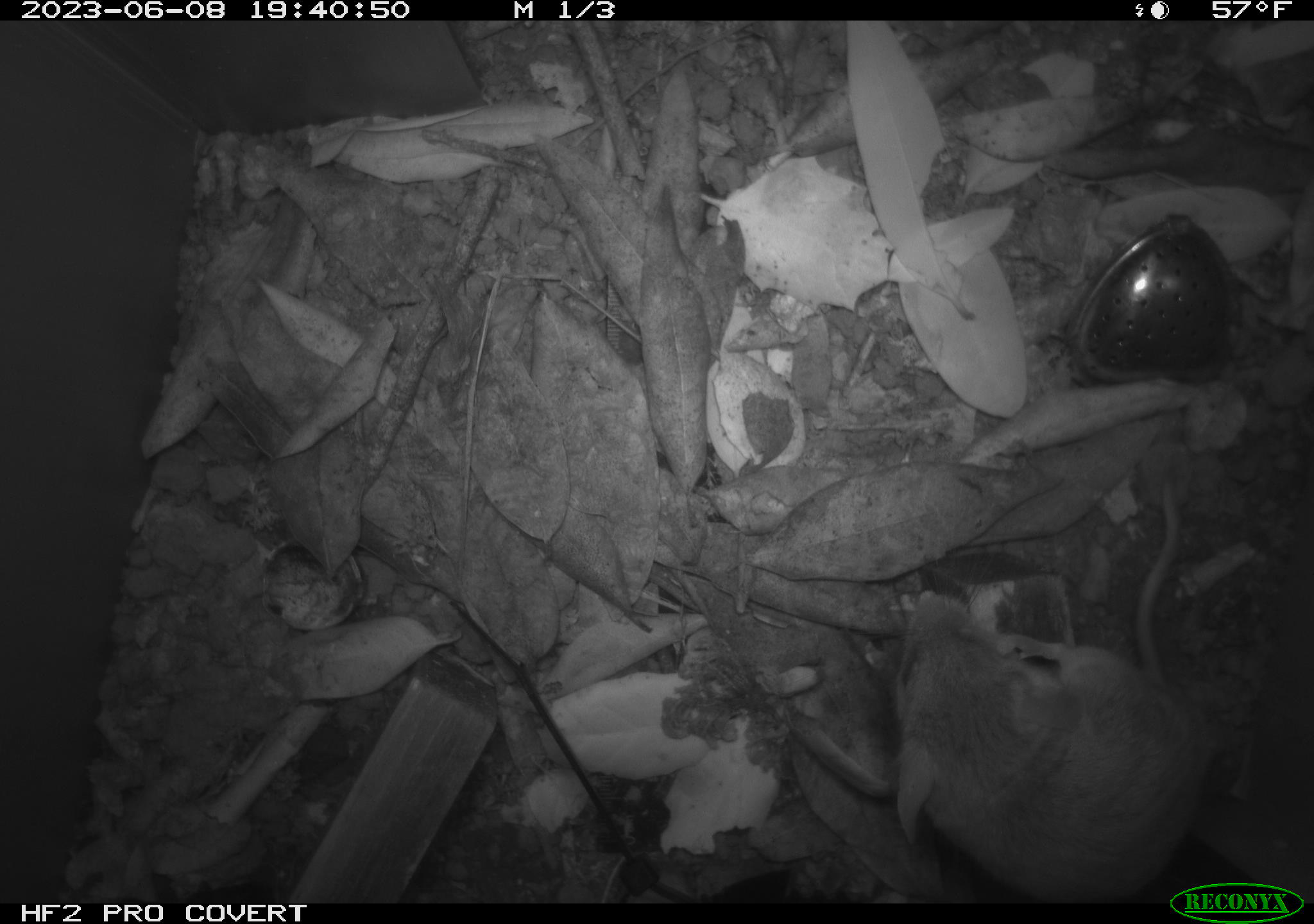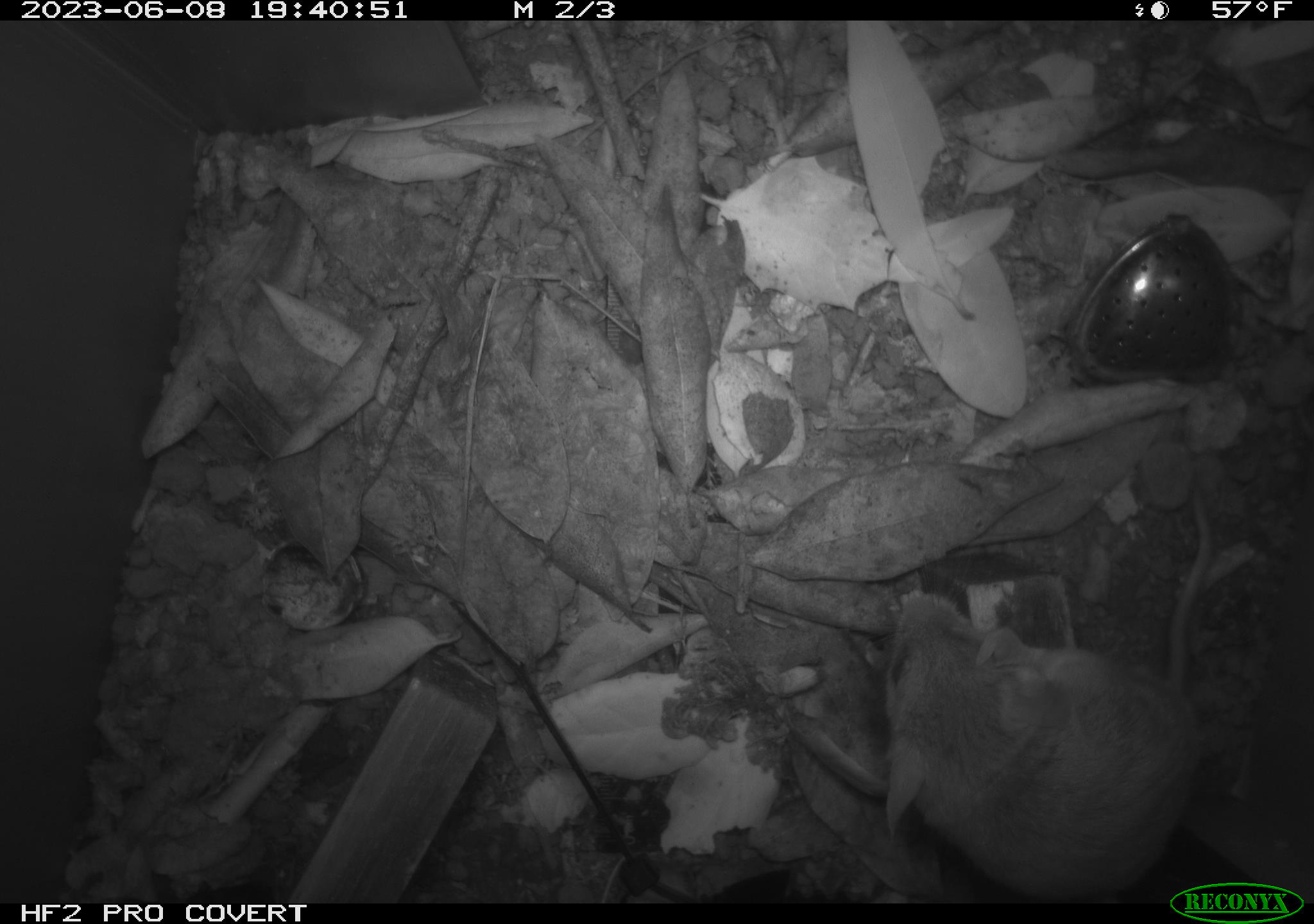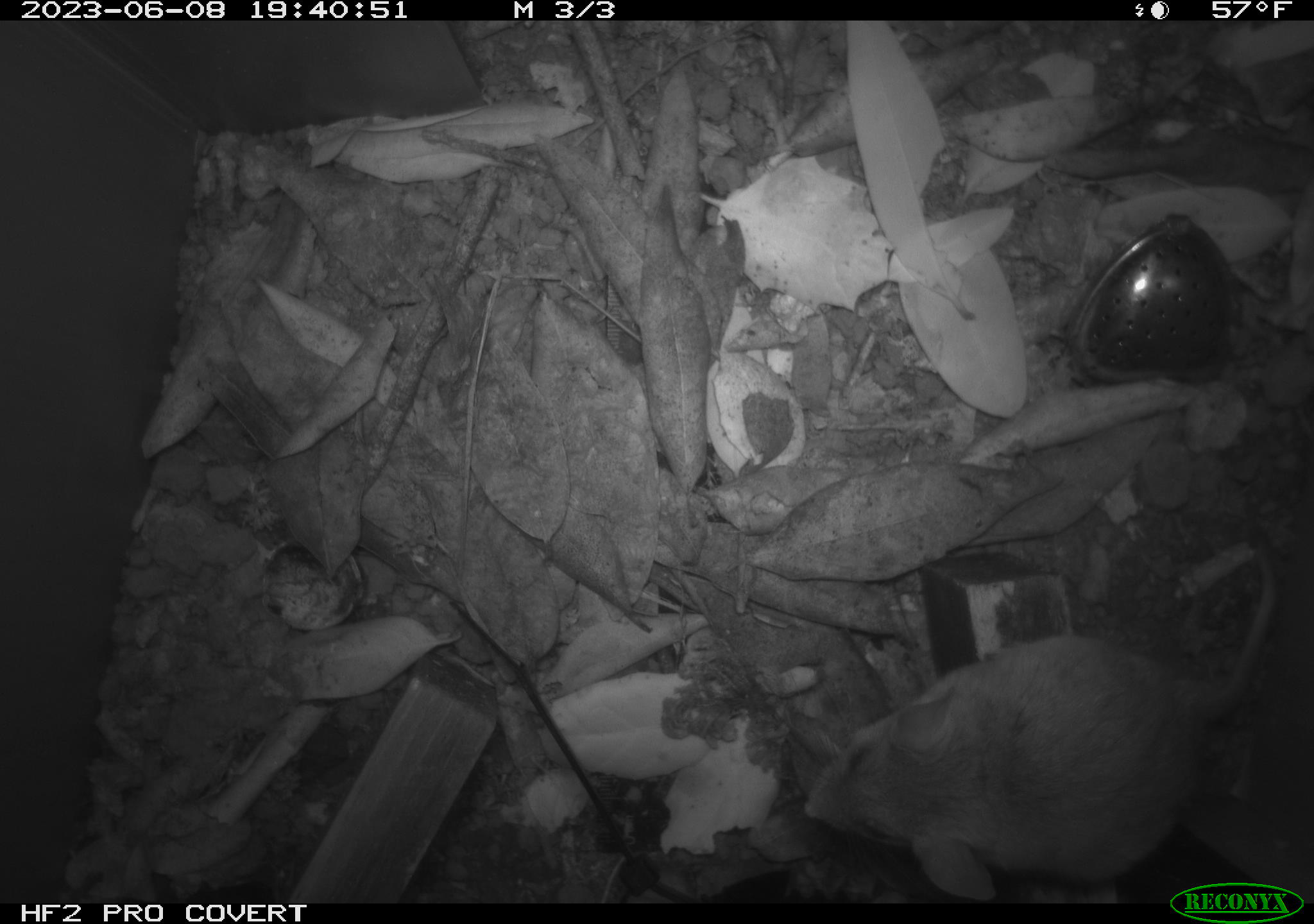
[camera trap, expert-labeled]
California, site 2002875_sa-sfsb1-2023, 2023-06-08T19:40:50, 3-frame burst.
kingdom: Animalia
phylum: Chordata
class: Mammalia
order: Rodentia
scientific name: Rodentia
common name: mouse species